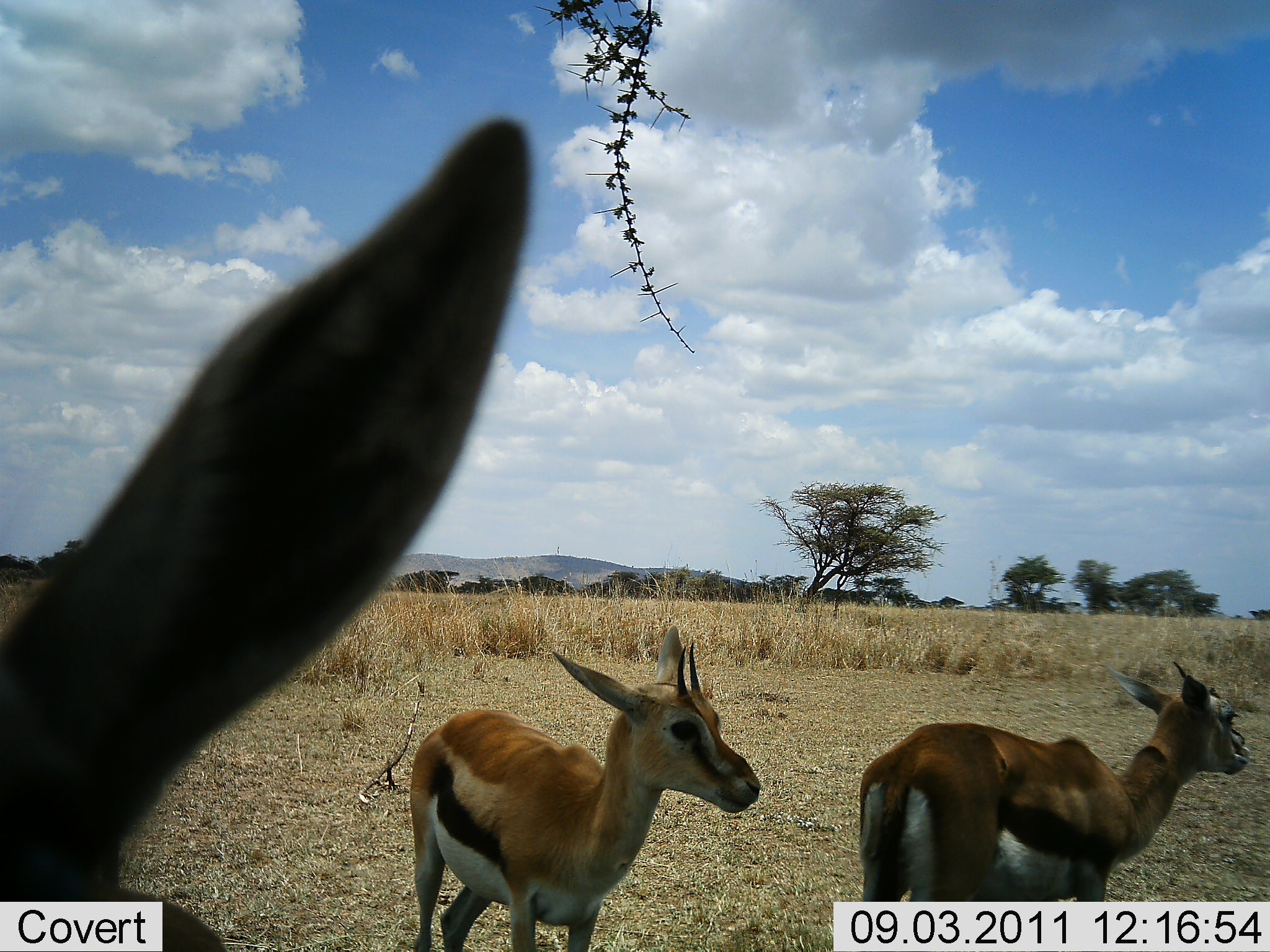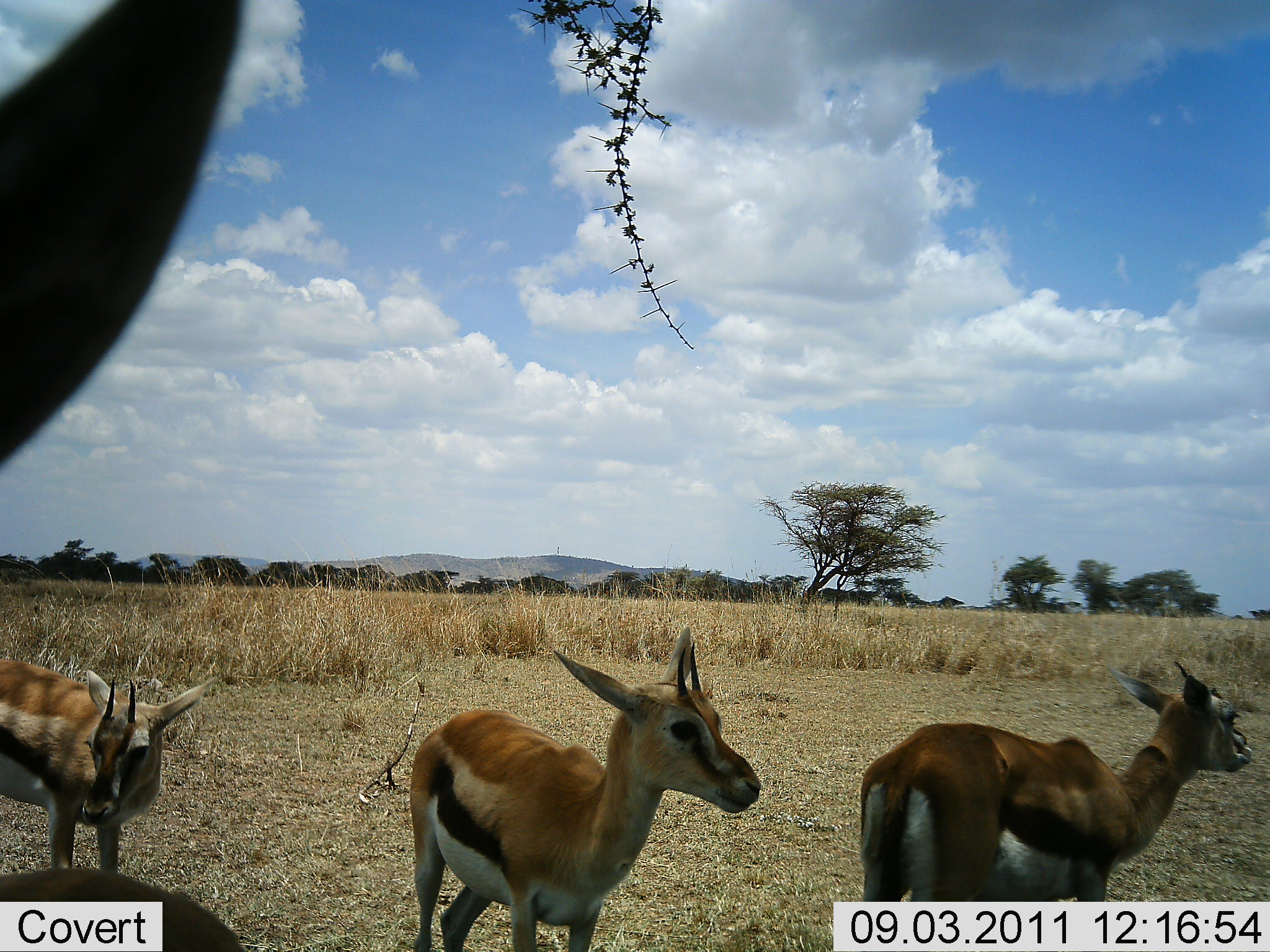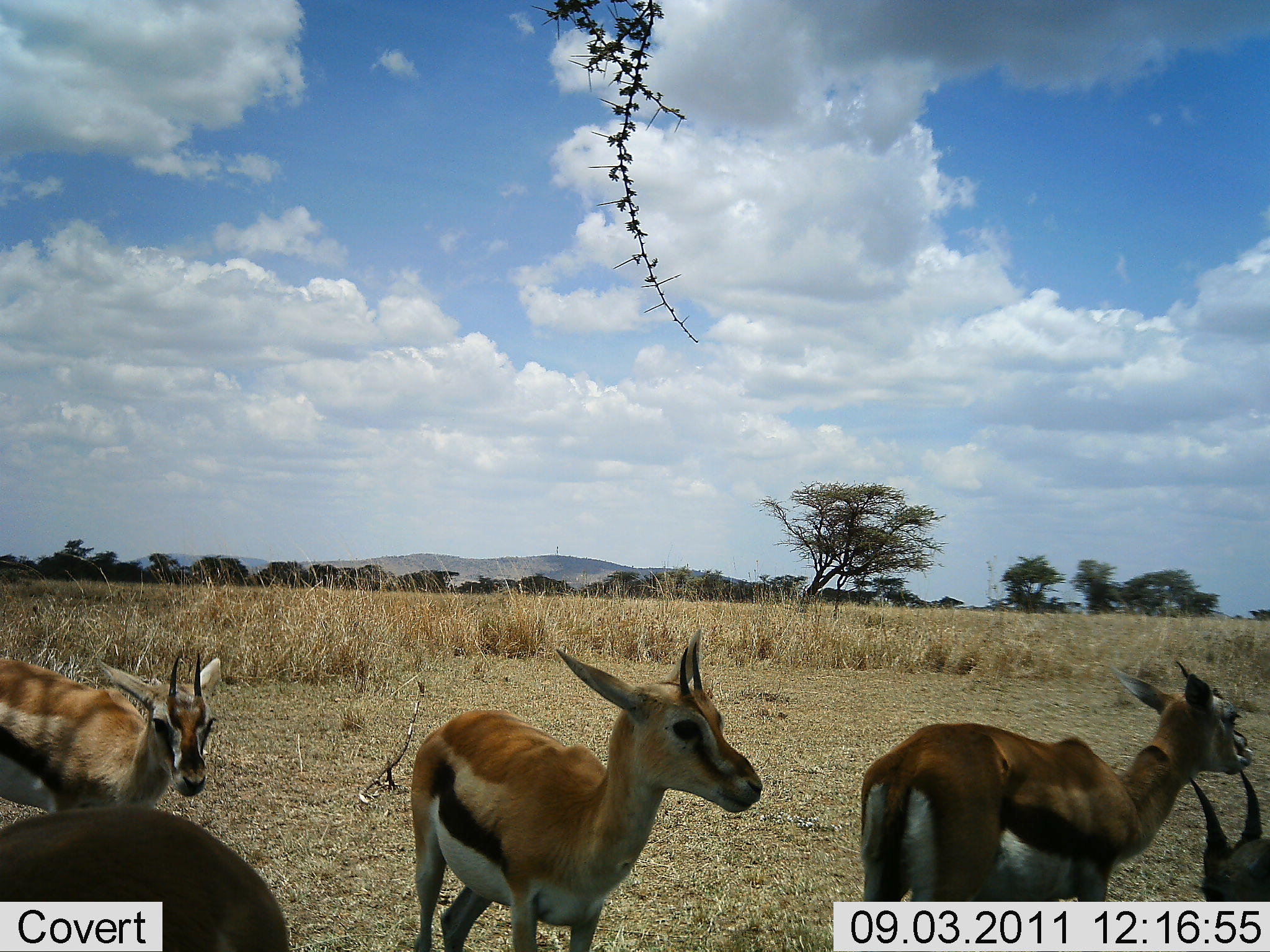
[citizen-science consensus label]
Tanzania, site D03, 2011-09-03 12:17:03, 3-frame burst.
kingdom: Animalia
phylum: Chordata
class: Mammalia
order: Artiodactyla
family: Bovidae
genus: Eudorcas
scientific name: Eudorcas thomsonii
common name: thomson's gazelle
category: gazellethomsons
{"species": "gazellethomsons (thomson's gazelle) (Eudorcas thomsonii)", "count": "3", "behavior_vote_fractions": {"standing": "69%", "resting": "8%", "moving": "23%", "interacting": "0%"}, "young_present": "0%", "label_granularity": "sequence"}